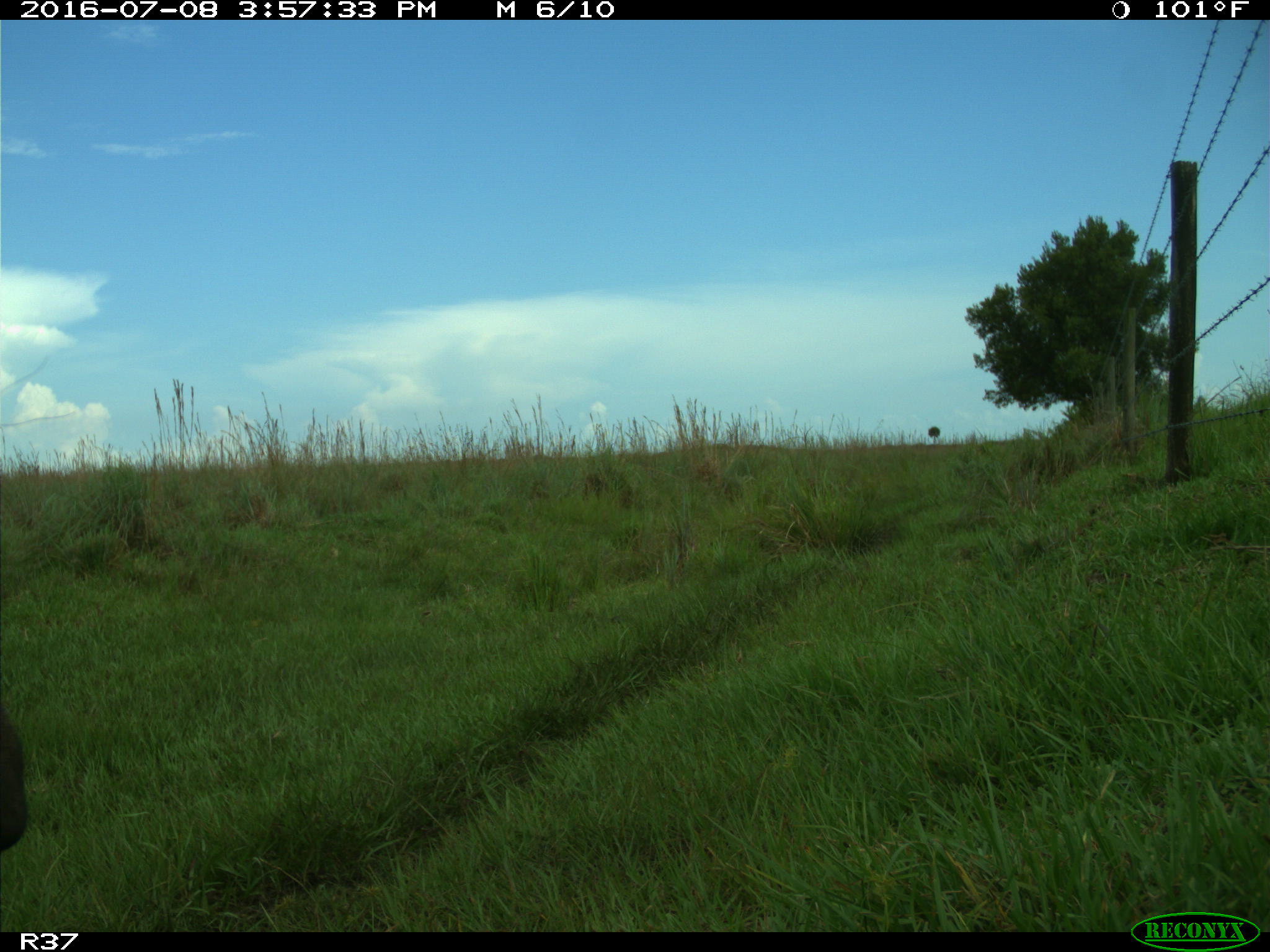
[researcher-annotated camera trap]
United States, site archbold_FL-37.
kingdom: Animalia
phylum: Chordata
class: Mammalia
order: Artiodactyla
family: Bovidae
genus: Bos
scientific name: Bos taurus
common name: domestic cow